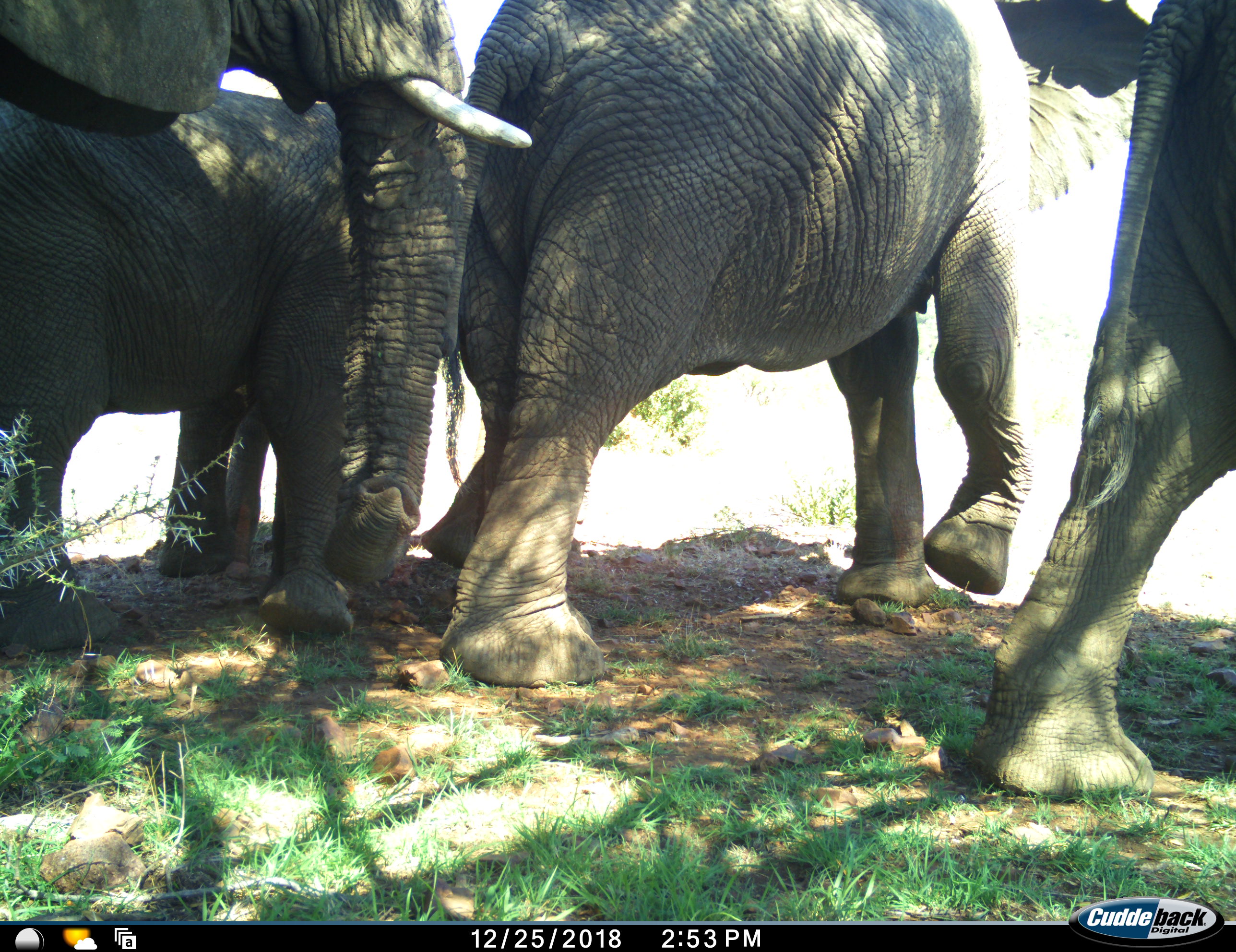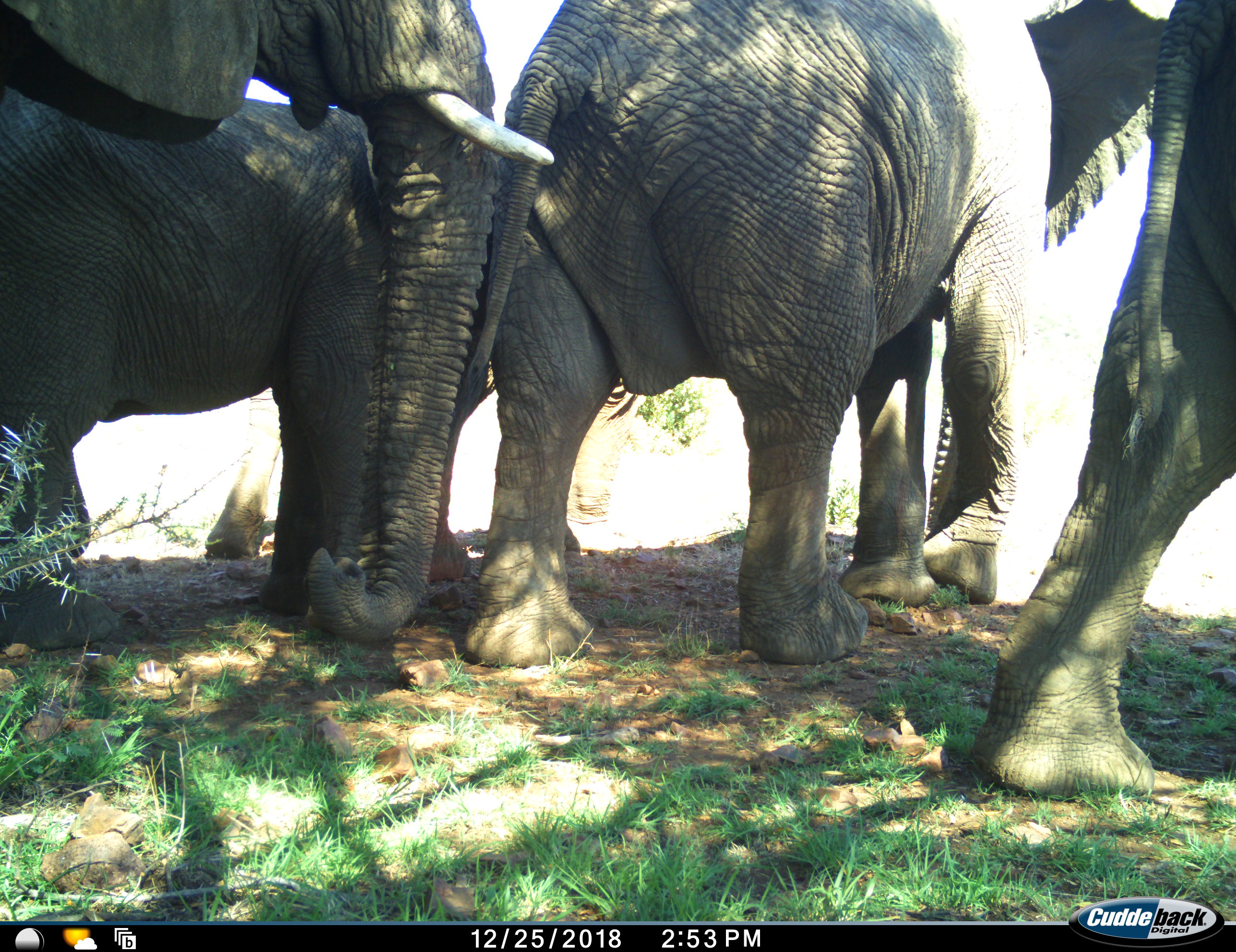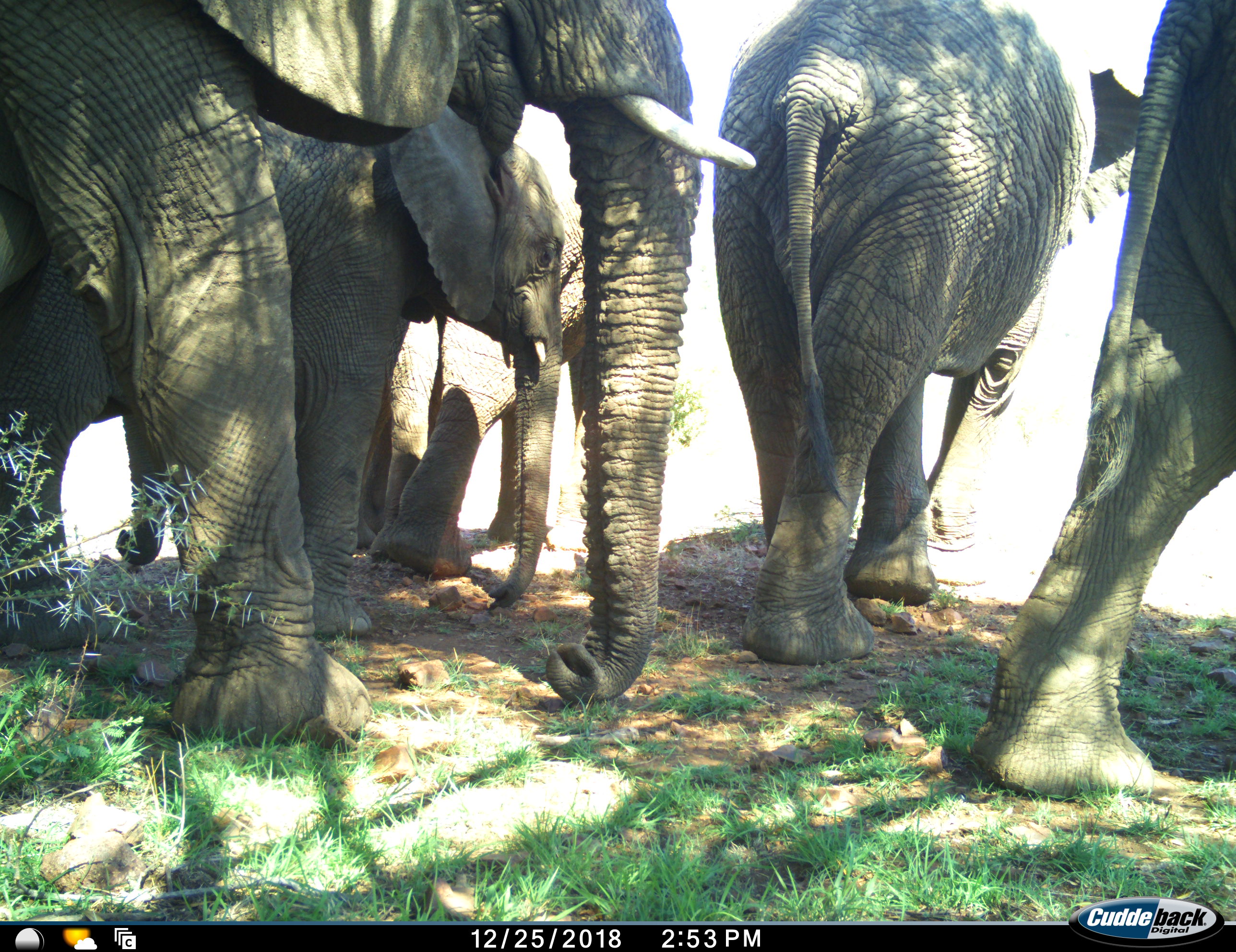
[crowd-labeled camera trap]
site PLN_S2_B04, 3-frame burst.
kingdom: Animalia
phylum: Chordata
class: Mammalia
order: Proboscidea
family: Elephantidae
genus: Loxodonta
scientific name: Loxodonta africana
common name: african bush elephant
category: elephant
Elephant (african bush elephant) (Loxodonta africana), count 5. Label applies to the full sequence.